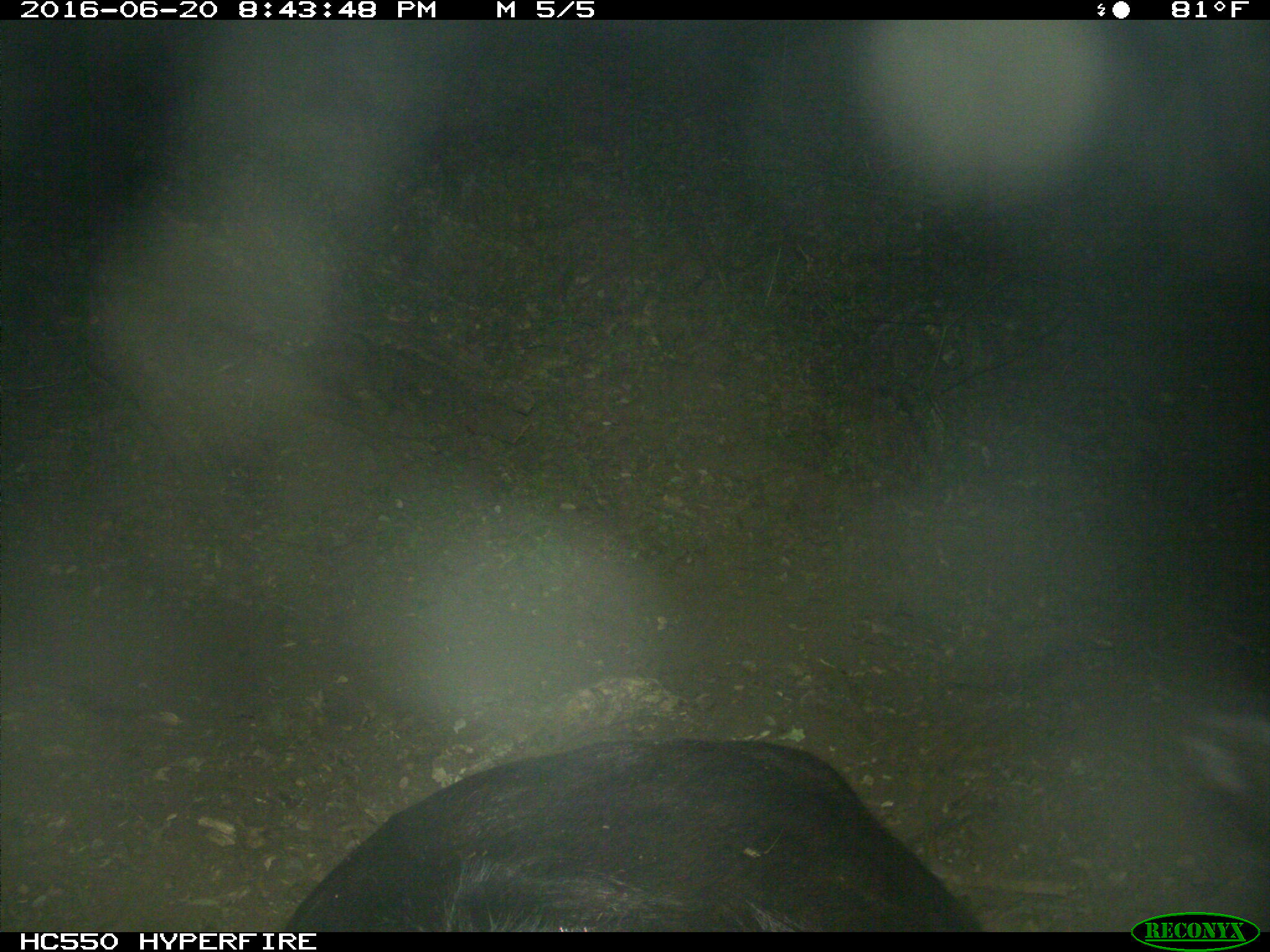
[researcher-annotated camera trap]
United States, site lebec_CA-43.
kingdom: Animalia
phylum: Chordata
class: Mammalia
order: Artiodactyla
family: Bovidae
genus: Bos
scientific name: Bos taurus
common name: domestic cow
Bos taurus (domestic cow).